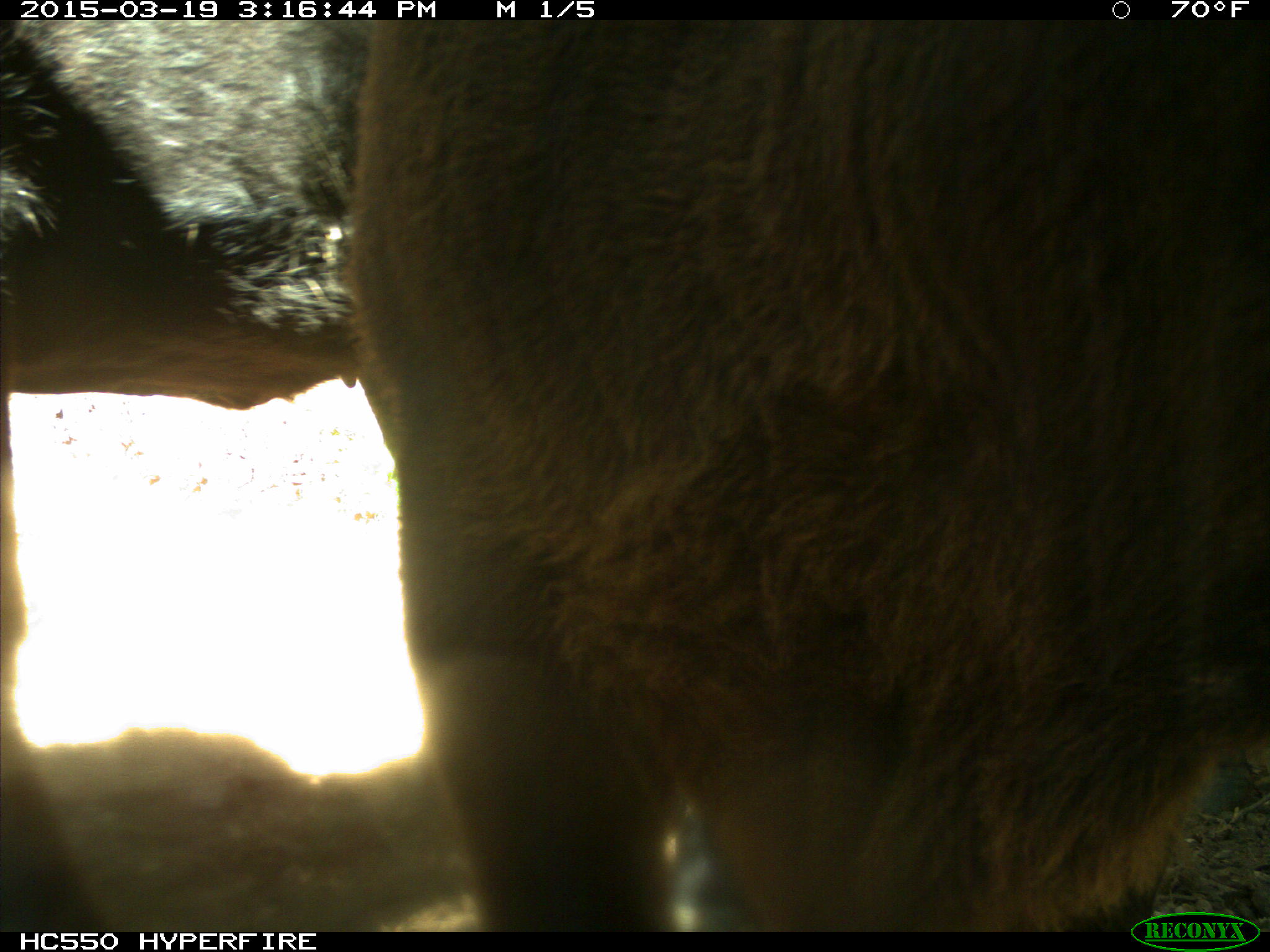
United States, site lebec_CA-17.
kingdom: Animalia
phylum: Chordata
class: Mammalia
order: Artiodactyla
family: Bovidae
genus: Bos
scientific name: Bos taurus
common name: domestic cow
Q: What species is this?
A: Bos taurus (domestic cow).